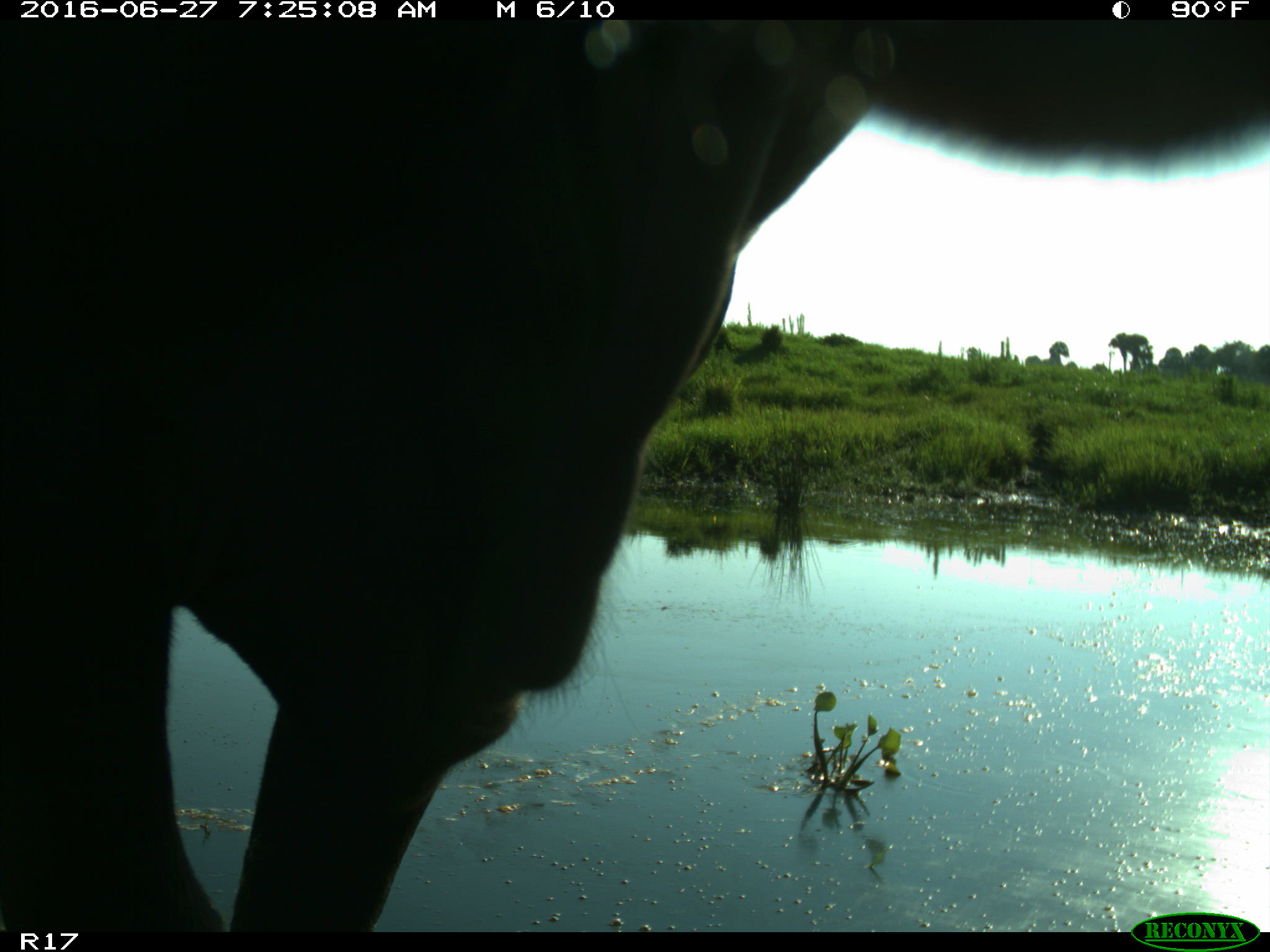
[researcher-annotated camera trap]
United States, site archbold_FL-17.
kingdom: Animalia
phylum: Chordata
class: Mammalia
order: Artiodactyla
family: Bovidae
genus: Bos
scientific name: Bos taurus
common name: domestic cow